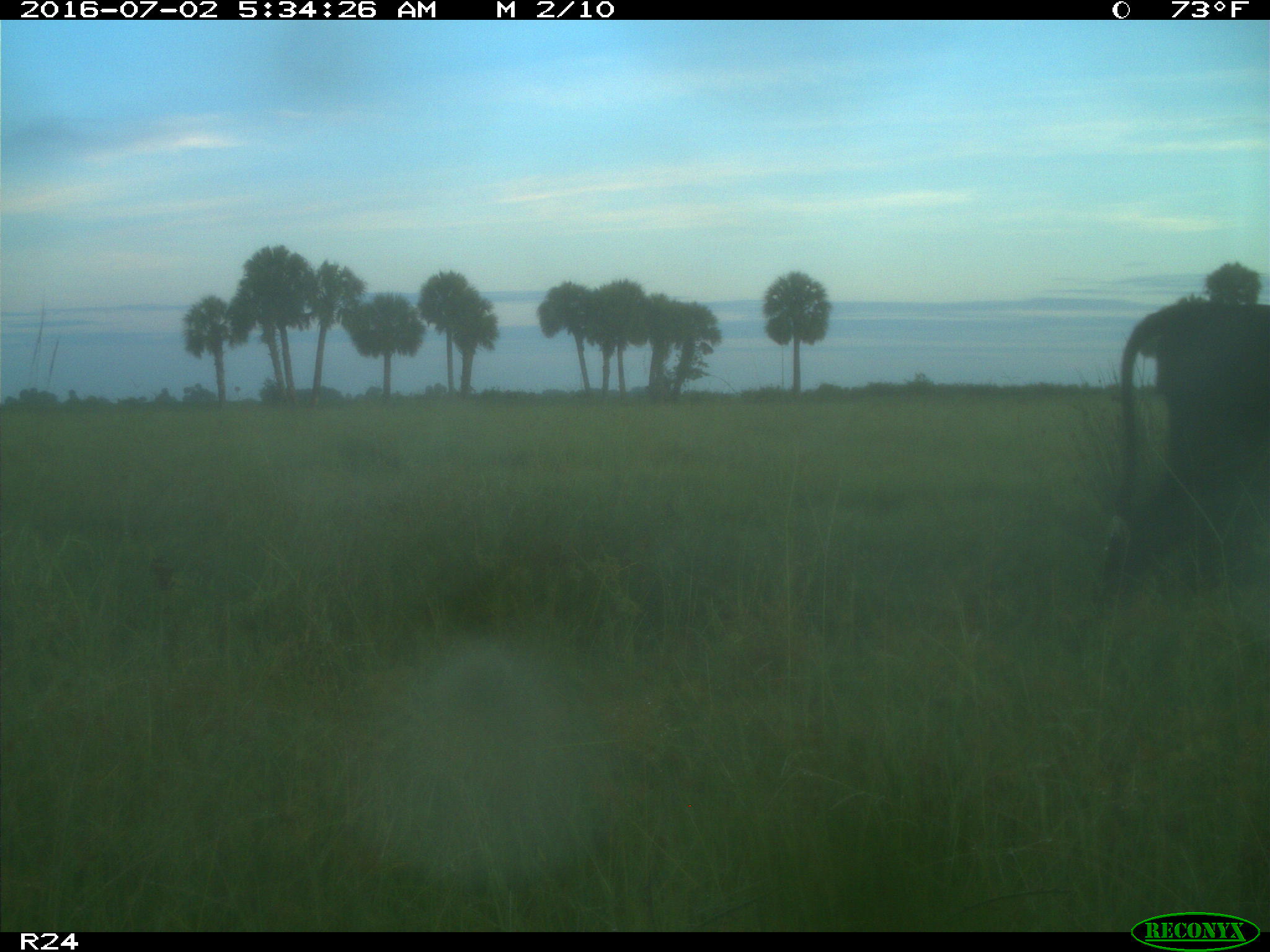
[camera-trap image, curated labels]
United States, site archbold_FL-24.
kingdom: Animalia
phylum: Chordata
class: Mammalia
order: Artiodactyla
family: Bovidae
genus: Bos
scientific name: Bos taurus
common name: domestic cow